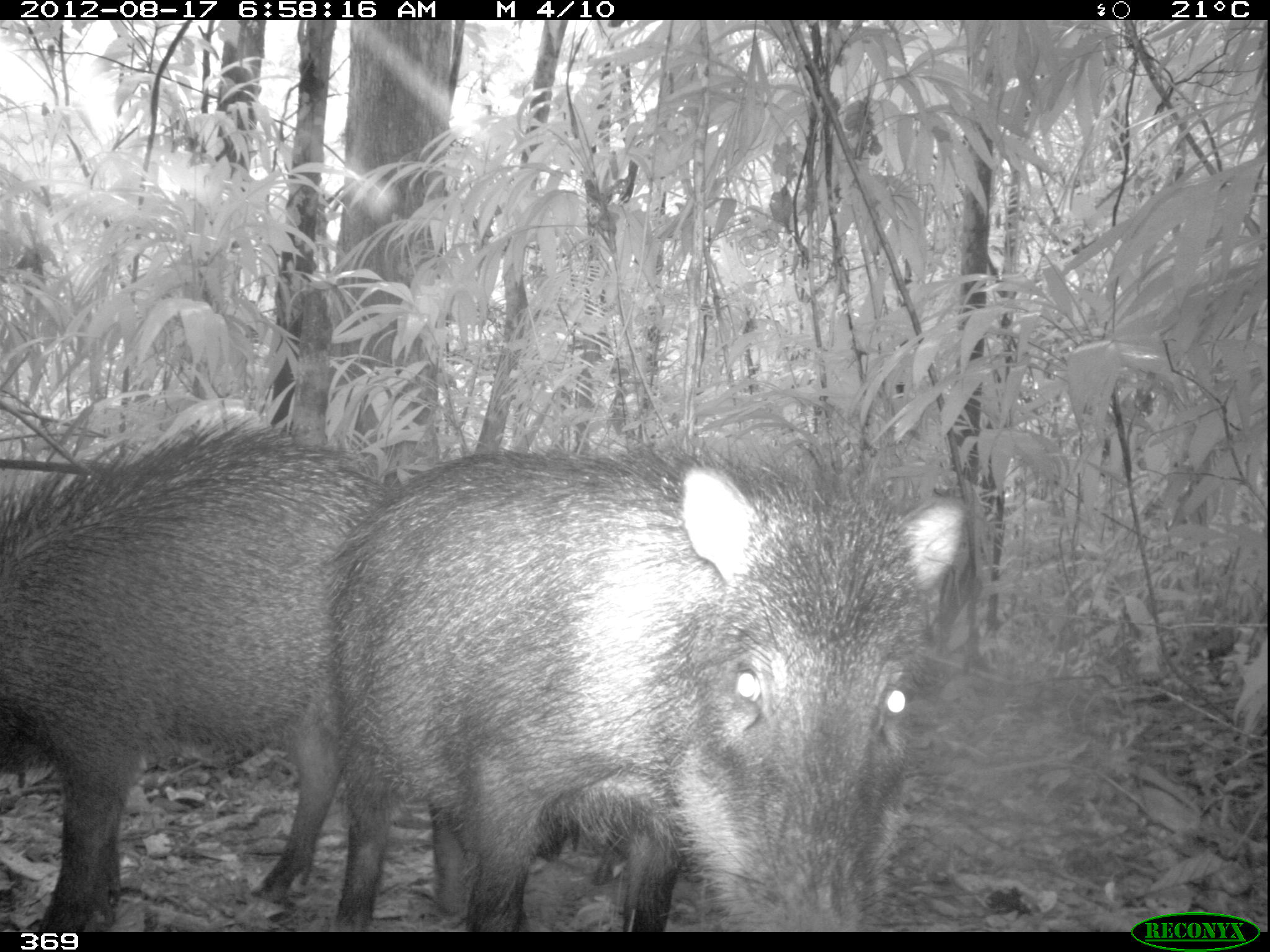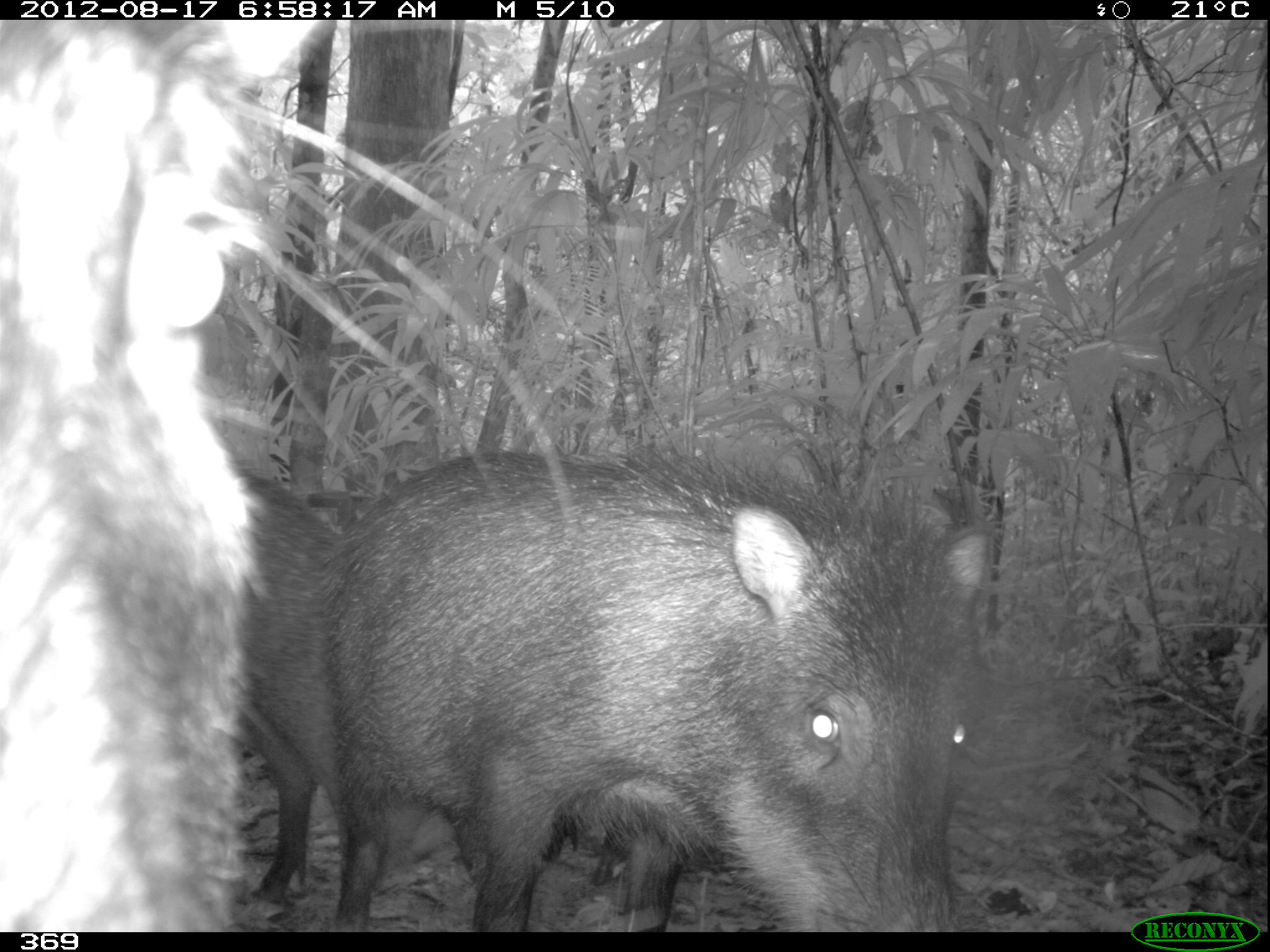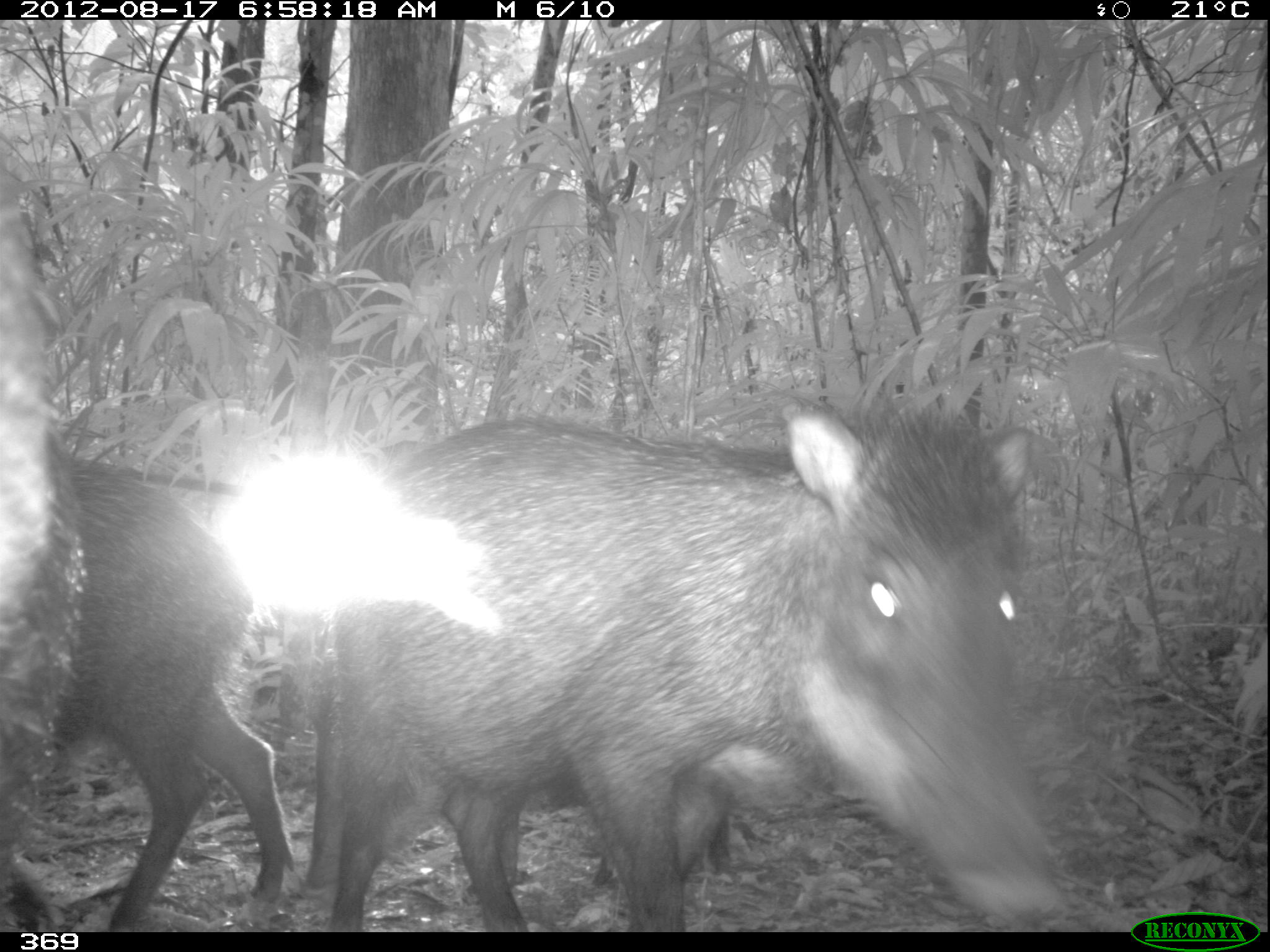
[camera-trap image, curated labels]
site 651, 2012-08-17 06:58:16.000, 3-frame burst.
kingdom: Animalia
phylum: Chordata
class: Mammalia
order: Artiodactyla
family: Tayassuidae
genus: Tayassu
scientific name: Tayassu pecari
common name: white-lipped peccary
Tayassu pecari (white-lipped peccary).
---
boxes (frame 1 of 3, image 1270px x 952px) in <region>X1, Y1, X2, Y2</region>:
tayassu pecari: <region>323, 438, 966, 929</region>; <region>0, 411, 399, 929</region>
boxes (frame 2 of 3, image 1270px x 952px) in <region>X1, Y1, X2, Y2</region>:
tayassu pecari: <region>0, 22, 583, 930</region>; <region>326, 427, 989, 930</region>; <region>231, 465, 338, 907</region>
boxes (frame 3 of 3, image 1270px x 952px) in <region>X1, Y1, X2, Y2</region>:
tayassu pecari: <region>309, 401, 1091, 930</region>; <region>53, 450, 288, 928</region>; <region>0, 186, 85, 930</region>